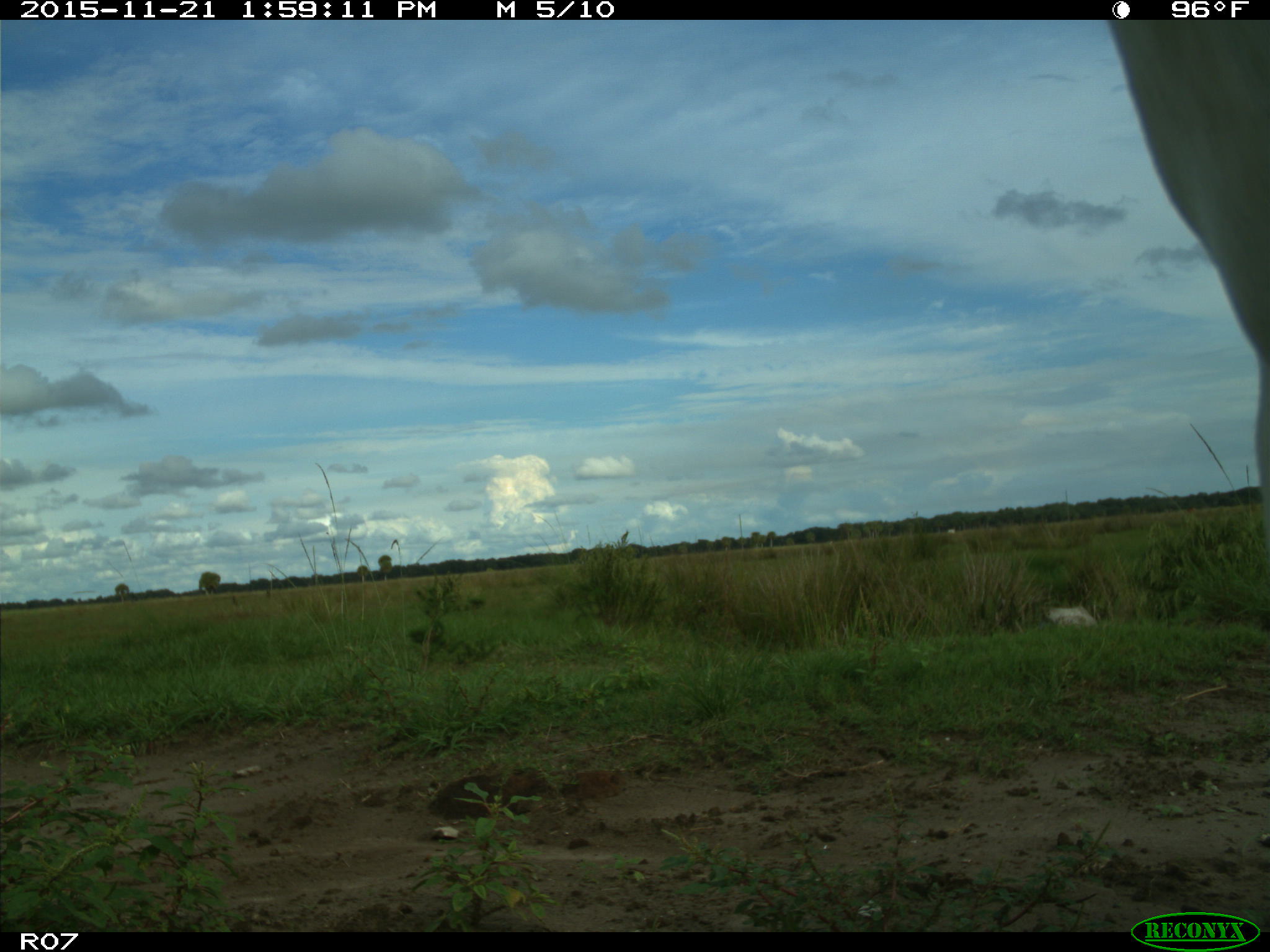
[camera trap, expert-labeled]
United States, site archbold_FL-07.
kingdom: Animalia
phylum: Chordata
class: Mammalia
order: Artiodactyla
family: Bovidae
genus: Bos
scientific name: Bos taurus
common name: domestic cow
Bos taurus (domestic cow).